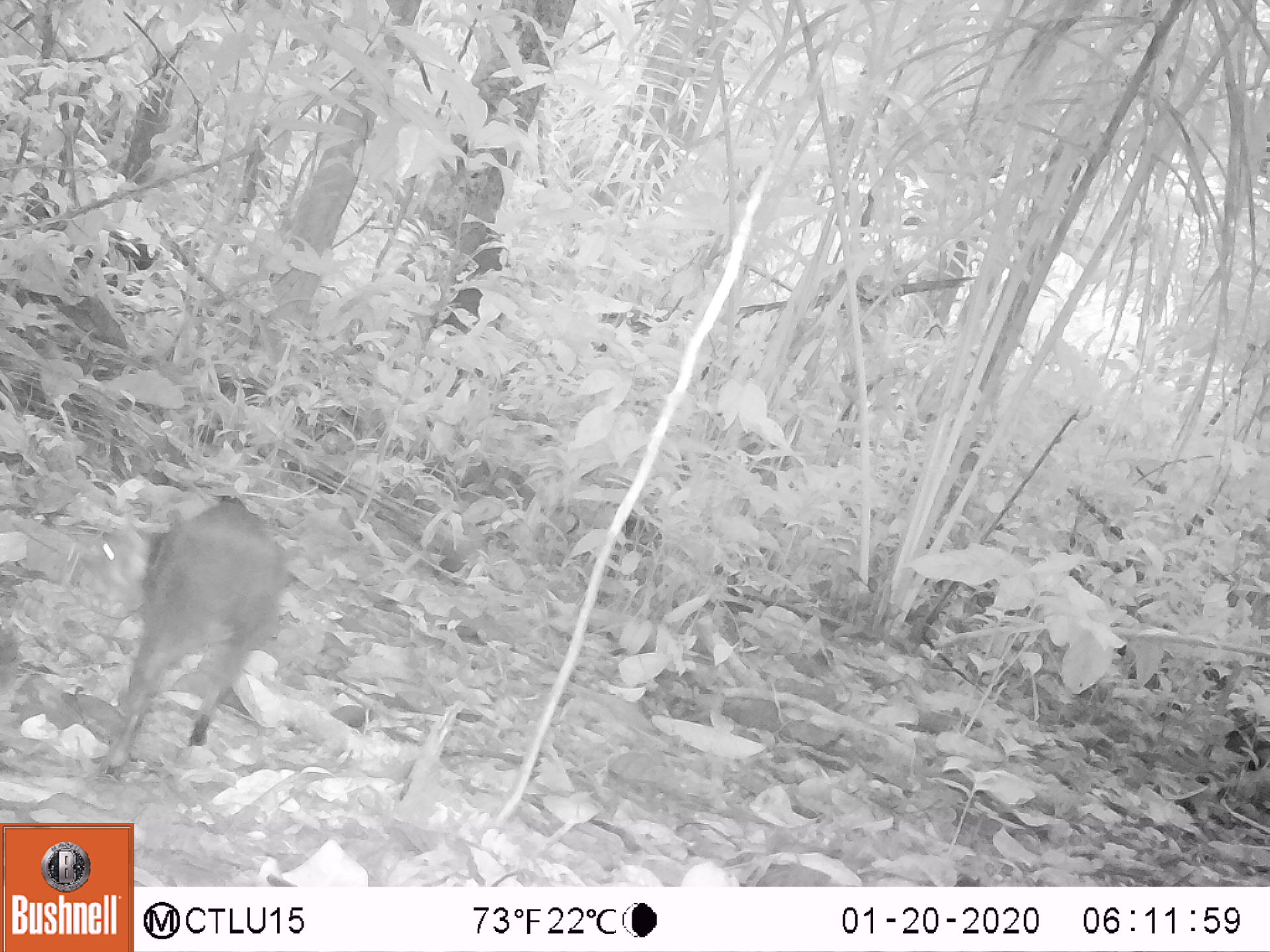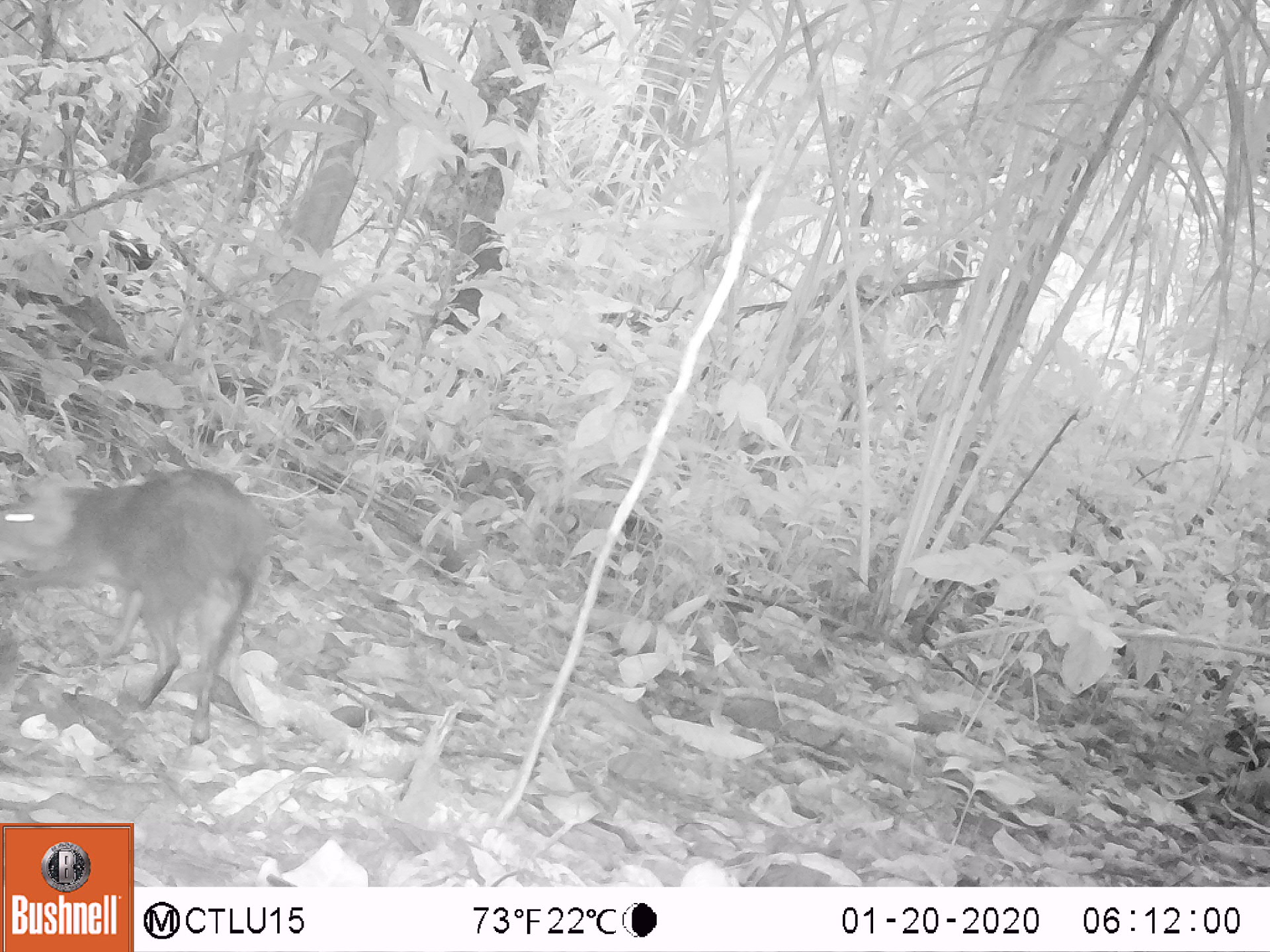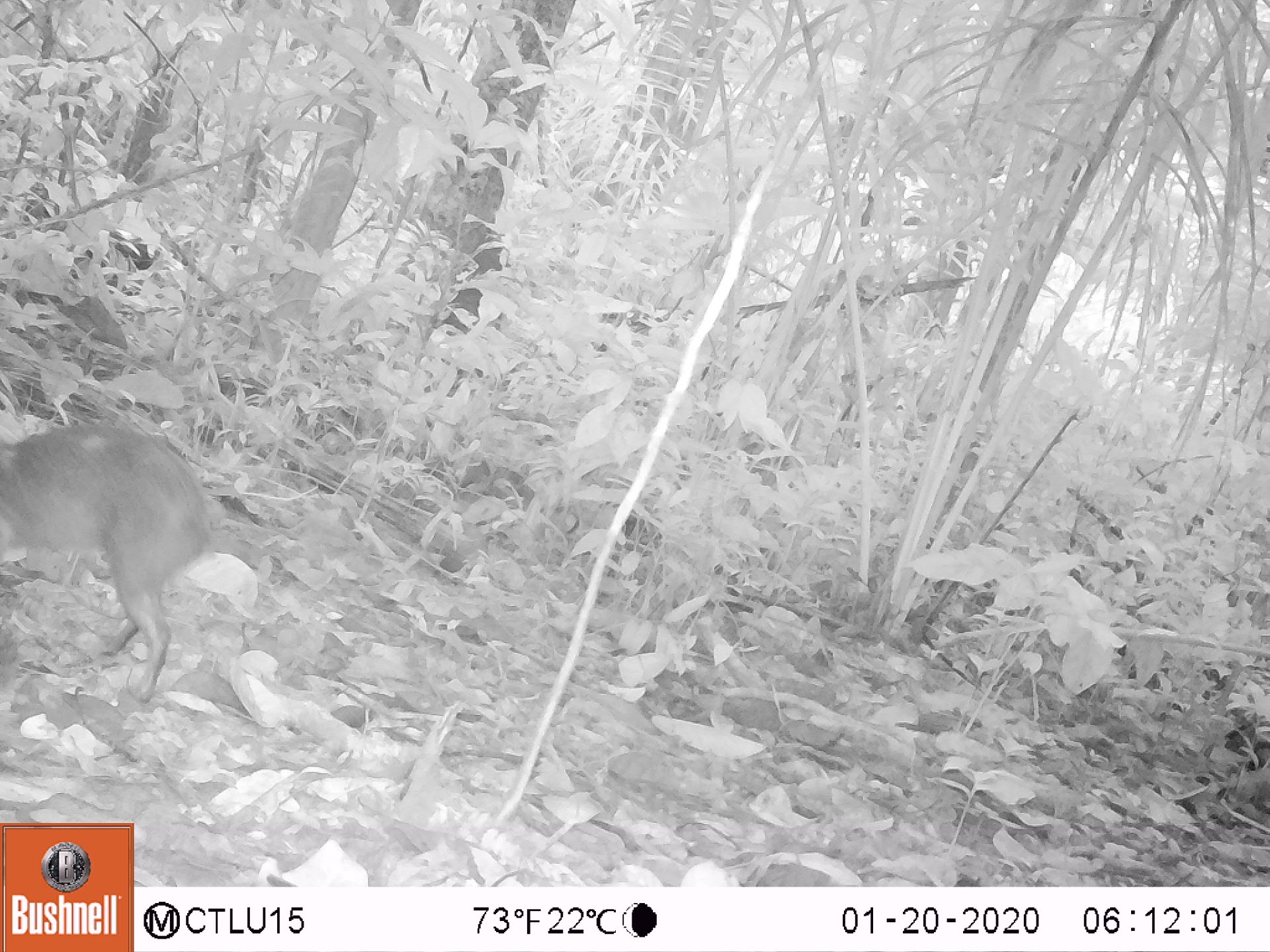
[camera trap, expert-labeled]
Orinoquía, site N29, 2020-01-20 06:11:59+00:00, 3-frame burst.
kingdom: Animalia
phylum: Chordata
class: Mammalia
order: Rodentia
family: Dasyproctidae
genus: Dasyprocta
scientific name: Dasyprocta fuliginosa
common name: black agouti